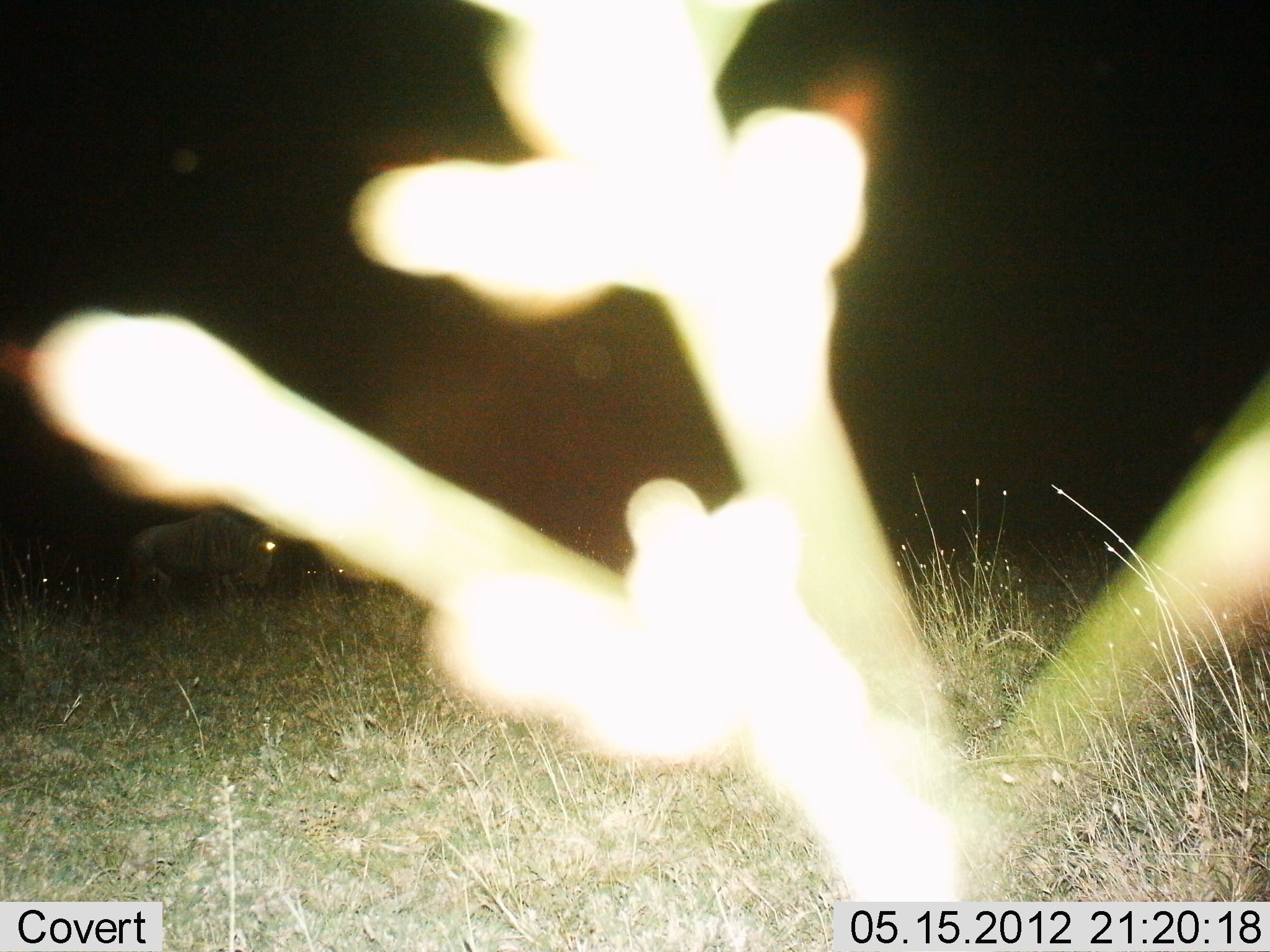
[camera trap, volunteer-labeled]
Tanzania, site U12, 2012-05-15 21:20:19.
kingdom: Animalia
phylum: Chordata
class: Mammalia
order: Artiodactyla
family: Bovidae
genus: Connochaetes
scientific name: Connochaetes taurinus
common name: blue wildebeest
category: wildebeest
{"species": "wildebeest (blue wildebeest) (Connochaetes taurinus)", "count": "1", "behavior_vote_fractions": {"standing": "56%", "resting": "0%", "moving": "33%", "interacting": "0%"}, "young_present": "0%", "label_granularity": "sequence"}